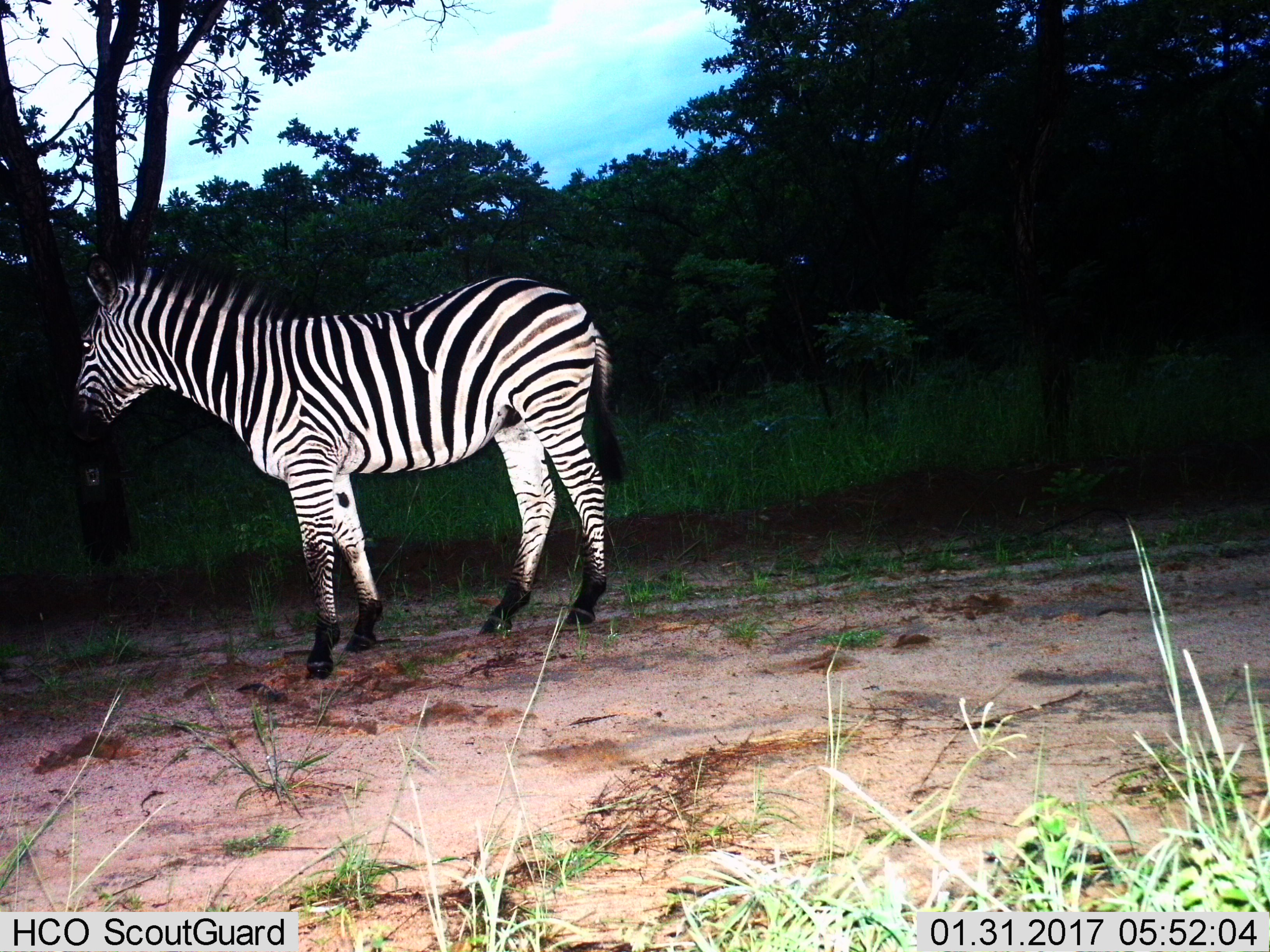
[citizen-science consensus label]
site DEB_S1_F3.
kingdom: Animalia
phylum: Chordata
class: Mammalia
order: Perissodactyla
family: Equidae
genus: Equus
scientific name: Equus quagga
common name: plains zebra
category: zebraplains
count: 1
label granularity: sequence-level